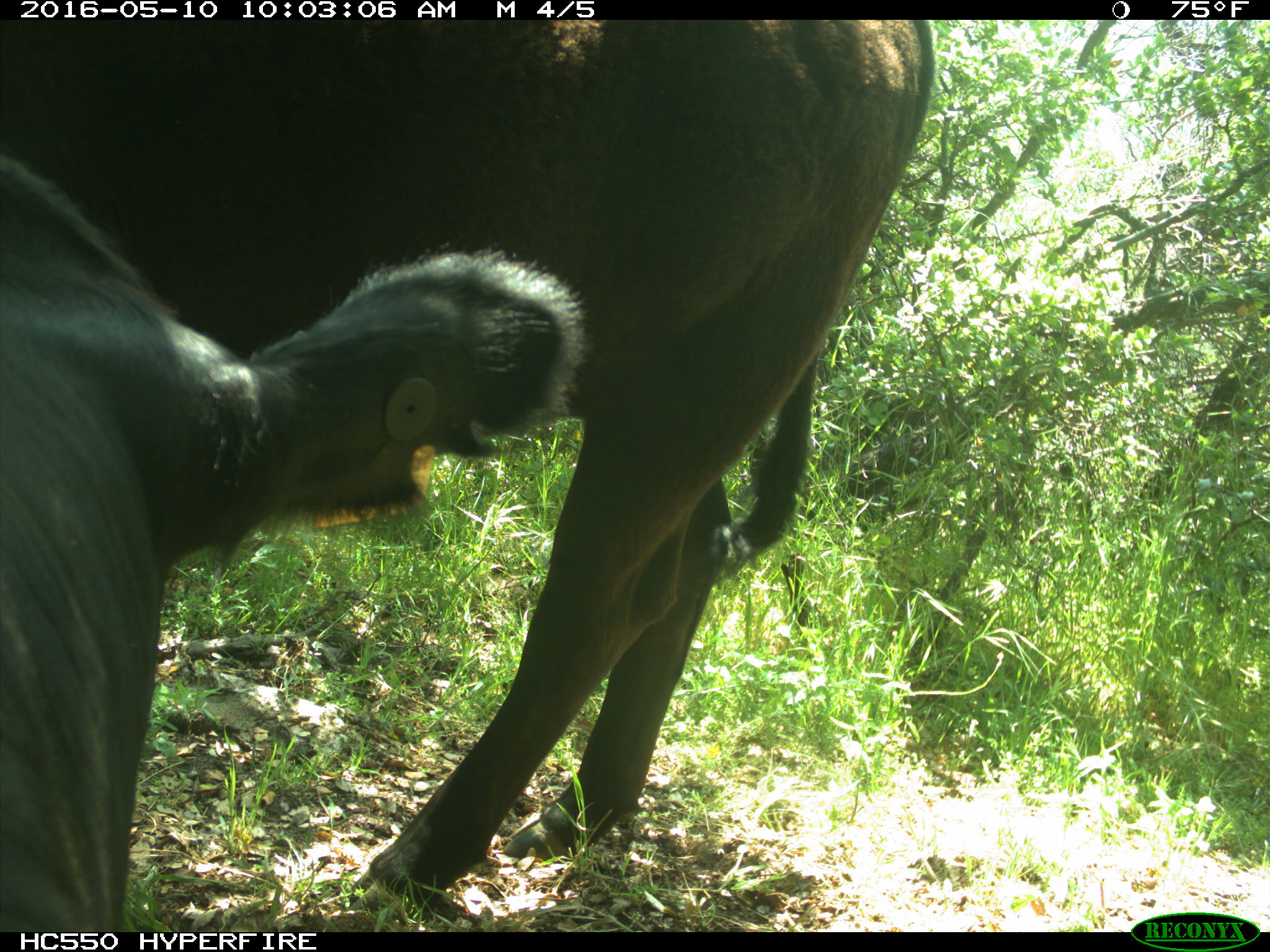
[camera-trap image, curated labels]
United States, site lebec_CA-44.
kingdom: Animalia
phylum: Chordata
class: Mammalia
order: Artiodactyla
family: Bovidae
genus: Bos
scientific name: Bos taurus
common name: domestic cow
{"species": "Bos taurus (domestic cow)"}